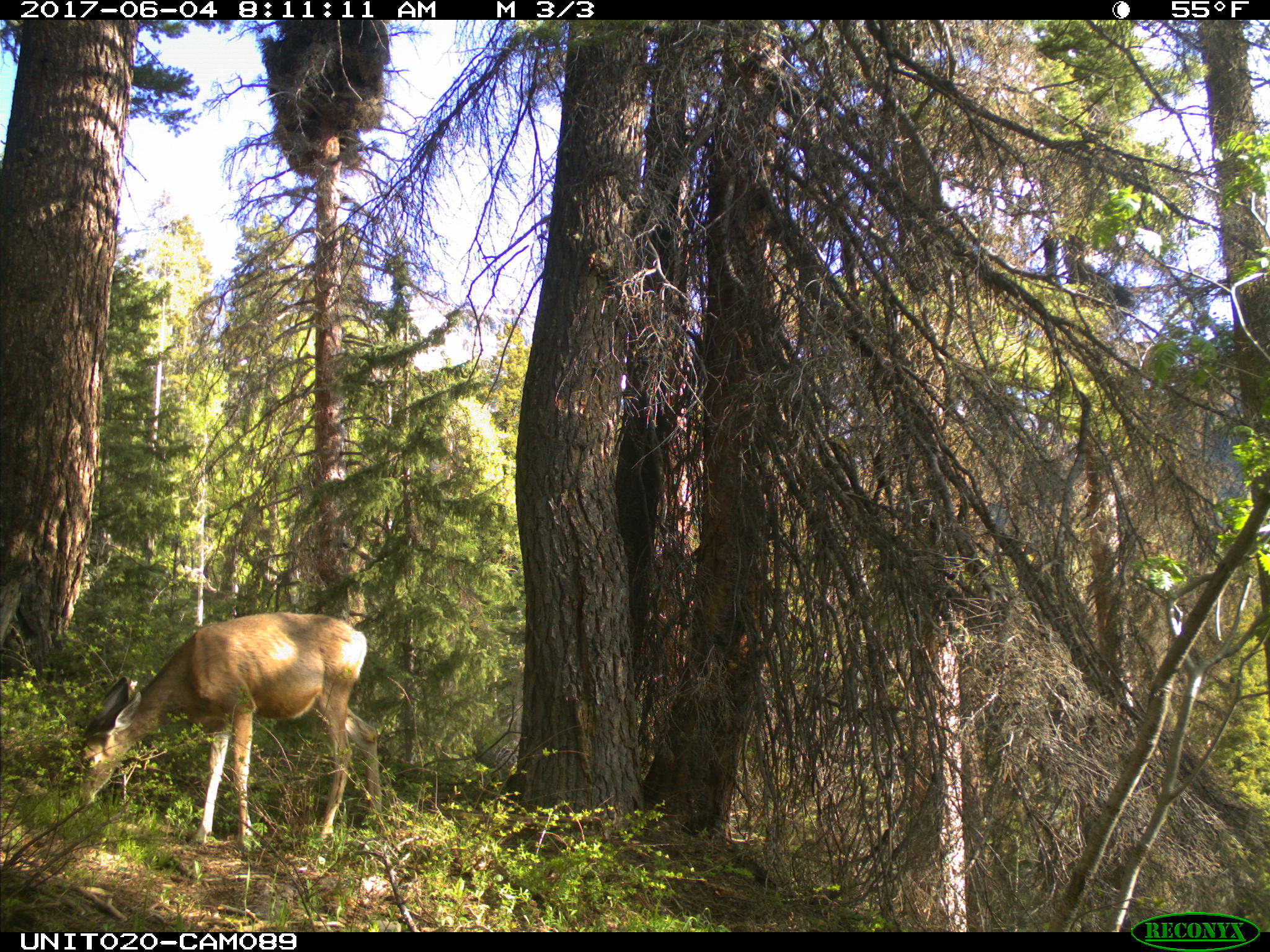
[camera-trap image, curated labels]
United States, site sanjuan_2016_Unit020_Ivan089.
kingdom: Animalia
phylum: Chordata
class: Mammalia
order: Artiodactyla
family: Cervidae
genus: Odocoileus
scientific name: Odocoileus hemionus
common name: mule deer